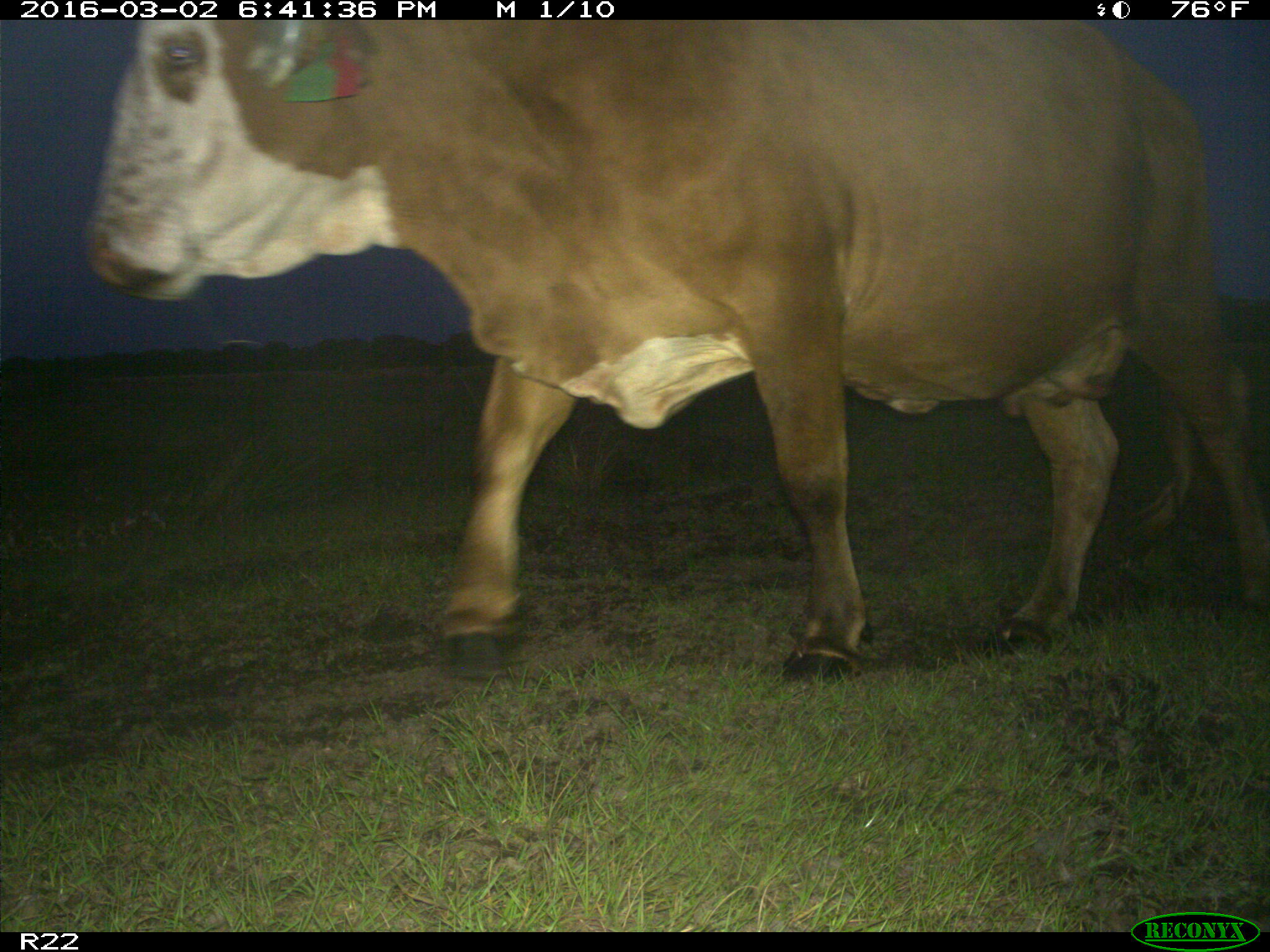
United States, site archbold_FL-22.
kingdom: Animalia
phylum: Chordata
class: Mammalia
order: Artiodactyla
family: Bovidae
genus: Bos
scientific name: Bos taurus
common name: domestic cow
Bos taurus (domestic cow).